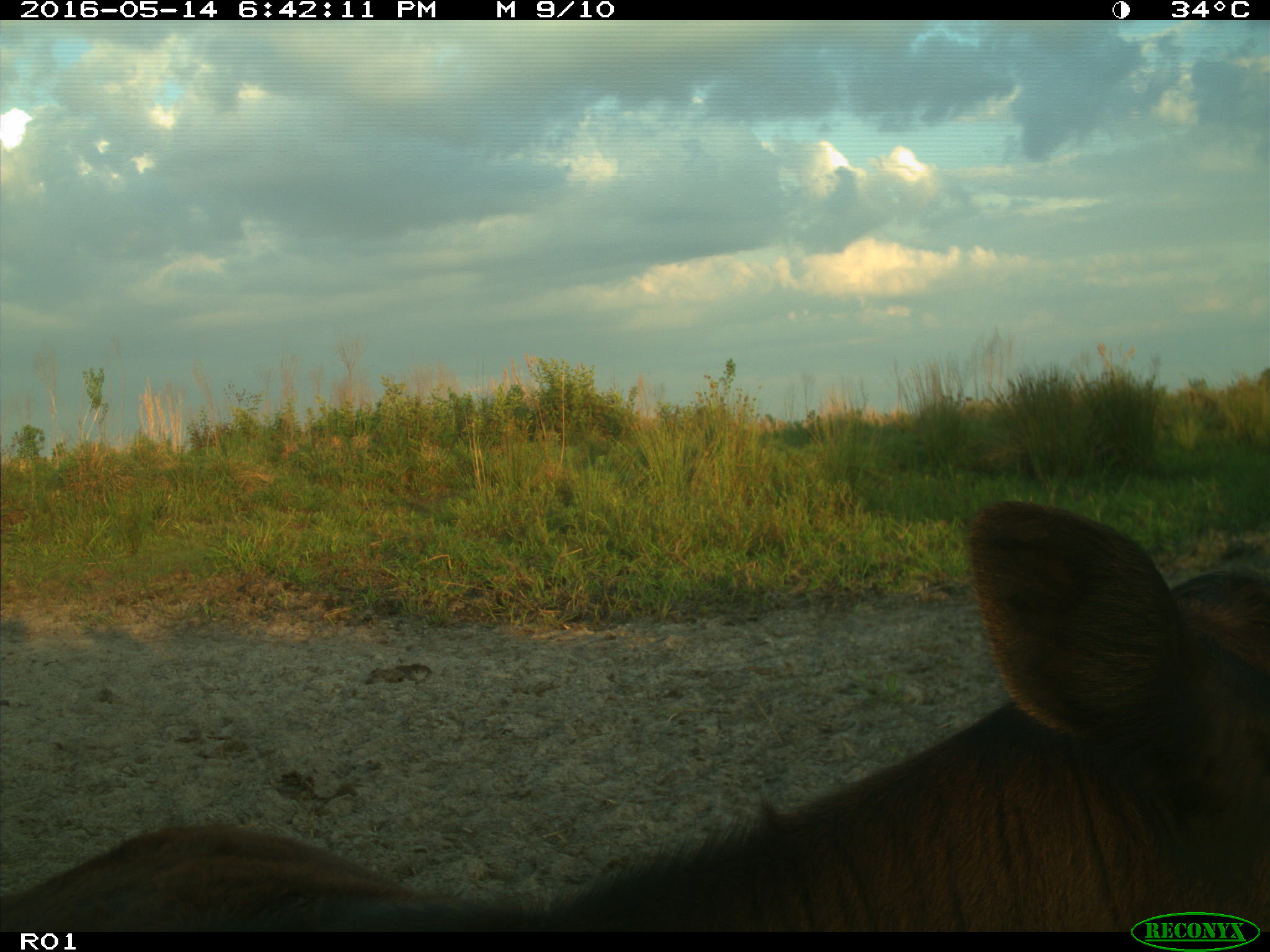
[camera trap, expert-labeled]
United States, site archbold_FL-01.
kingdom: Animalia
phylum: Chordata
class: Mammalia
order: Artiodactyla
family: Bovidae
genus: Bos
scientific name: Bos taurus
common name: domestic cow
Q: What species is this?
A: Bos taurus (domestic cow).